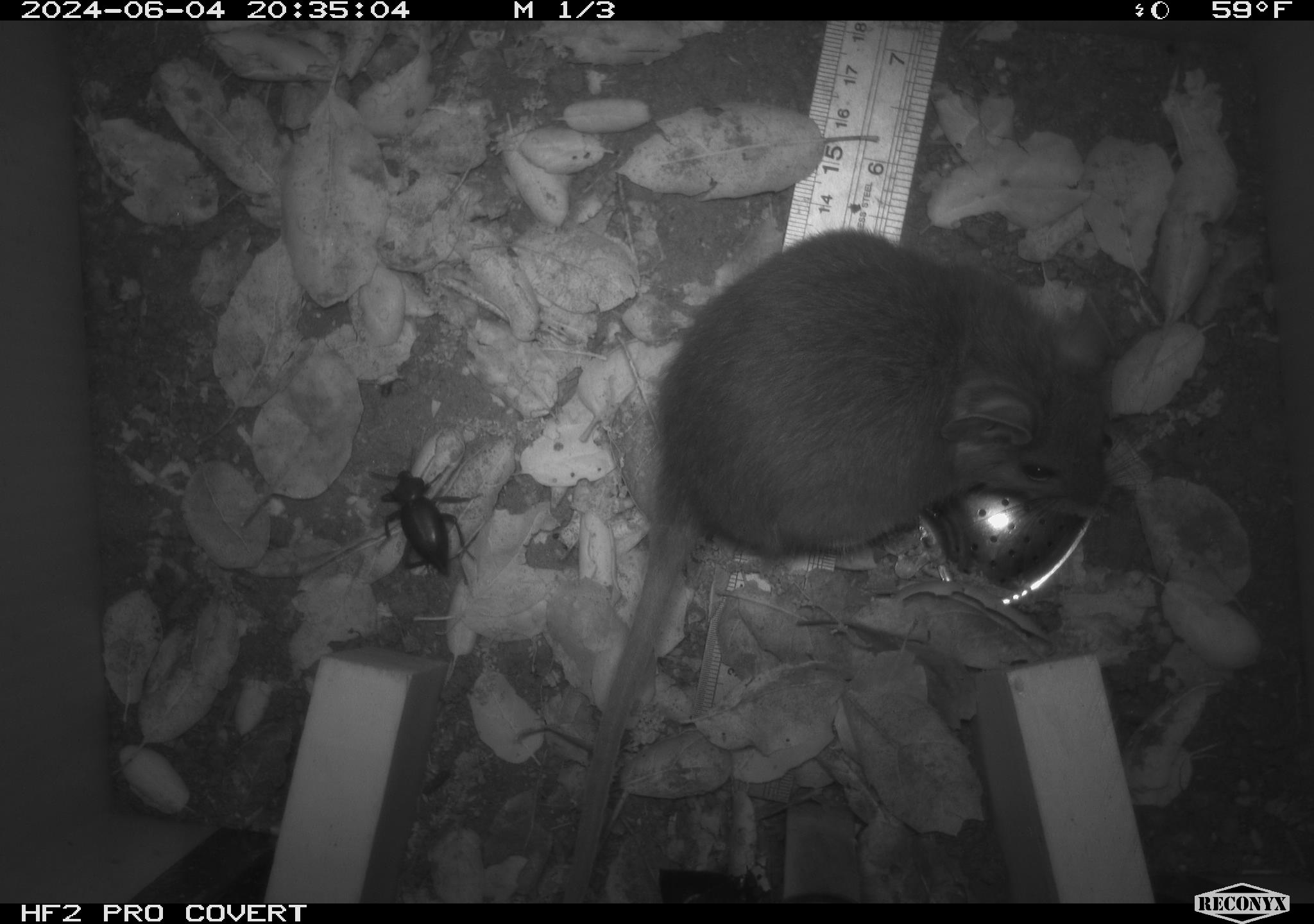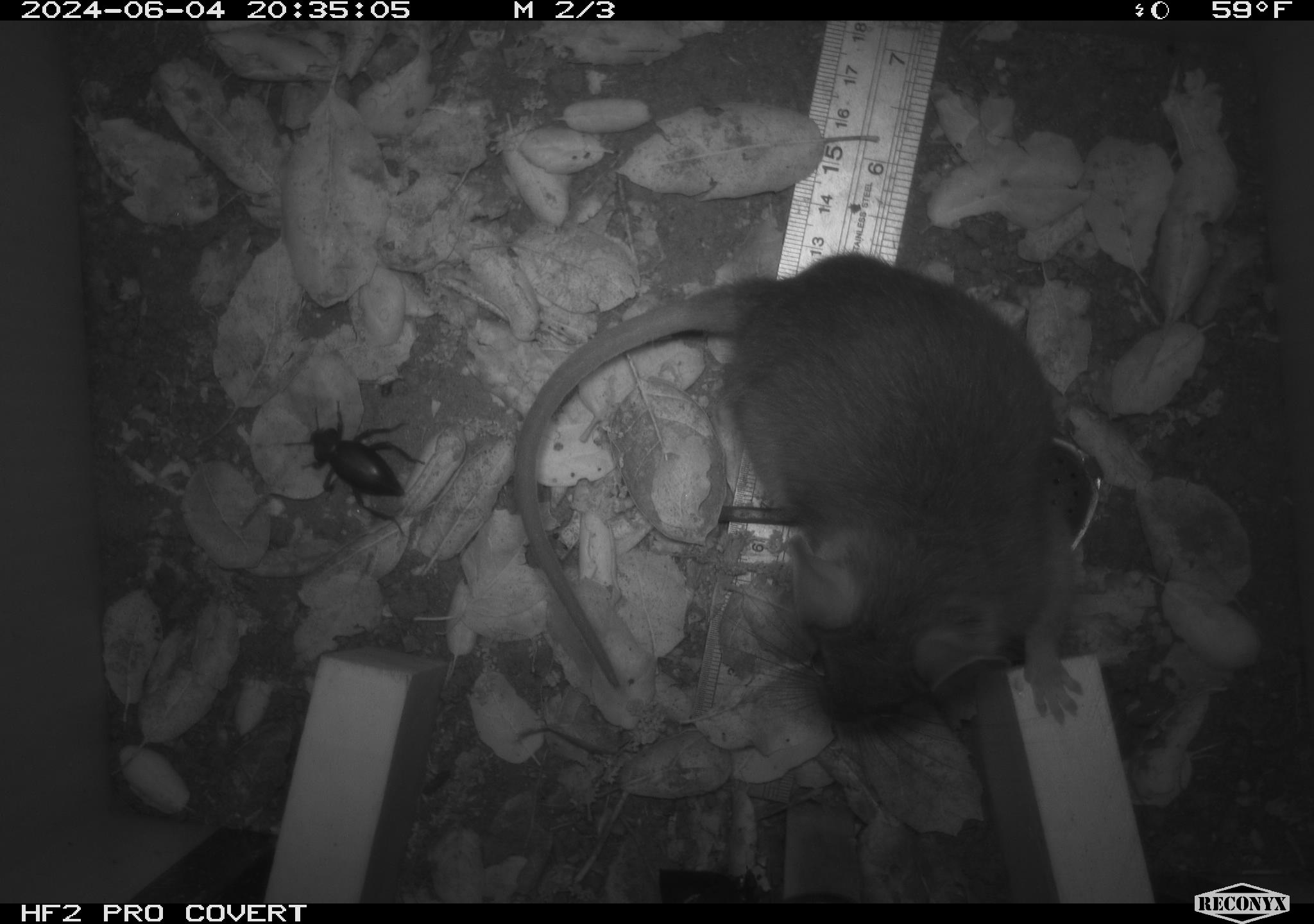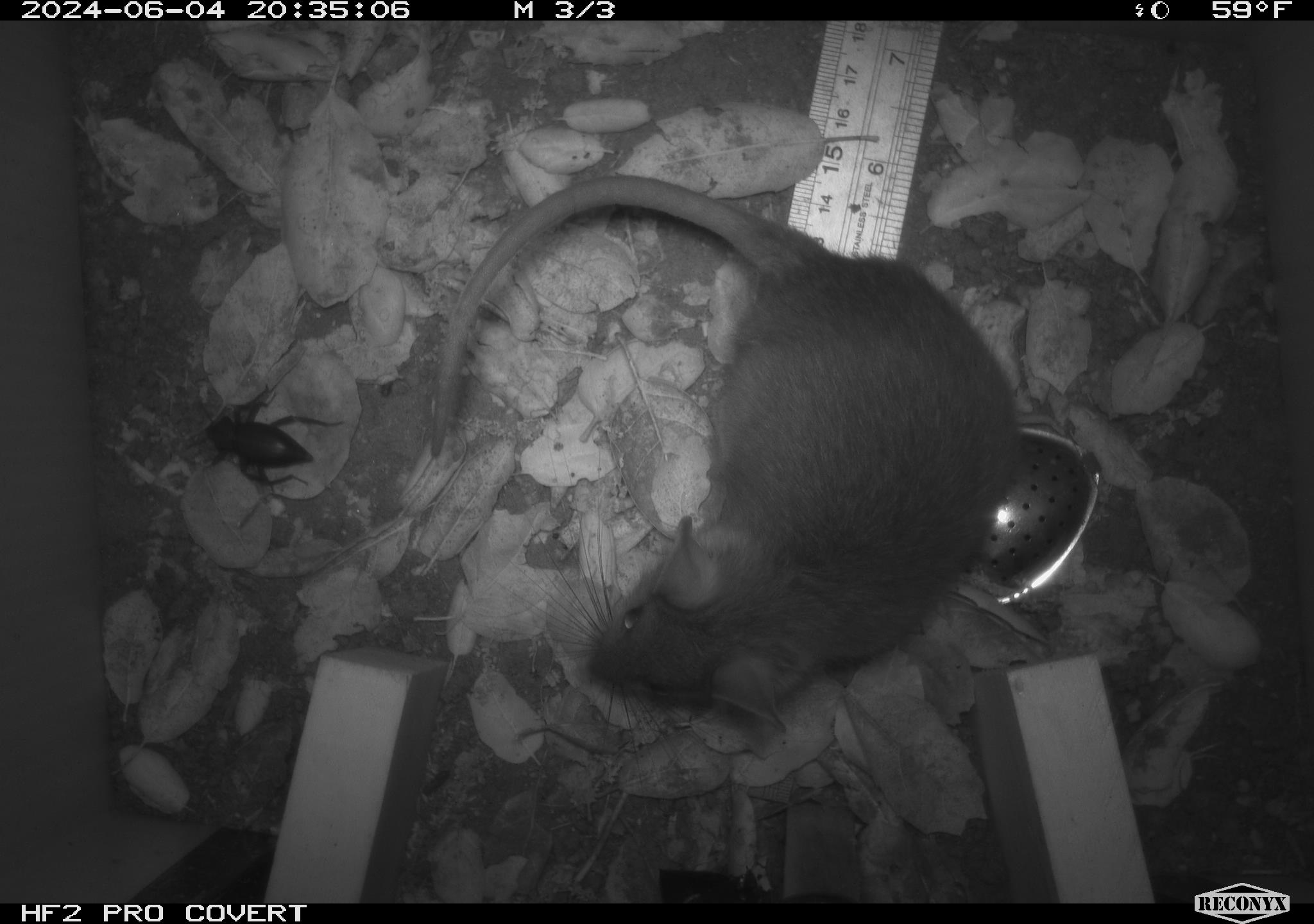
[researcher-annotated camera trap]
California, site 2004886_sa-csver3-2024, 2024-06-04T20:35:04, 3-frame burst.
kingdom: Animalia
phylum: Chordata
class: Mammalia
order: Rodentia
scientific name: Rodentia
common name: rodent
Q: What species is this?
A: Rodent (Rodentia).